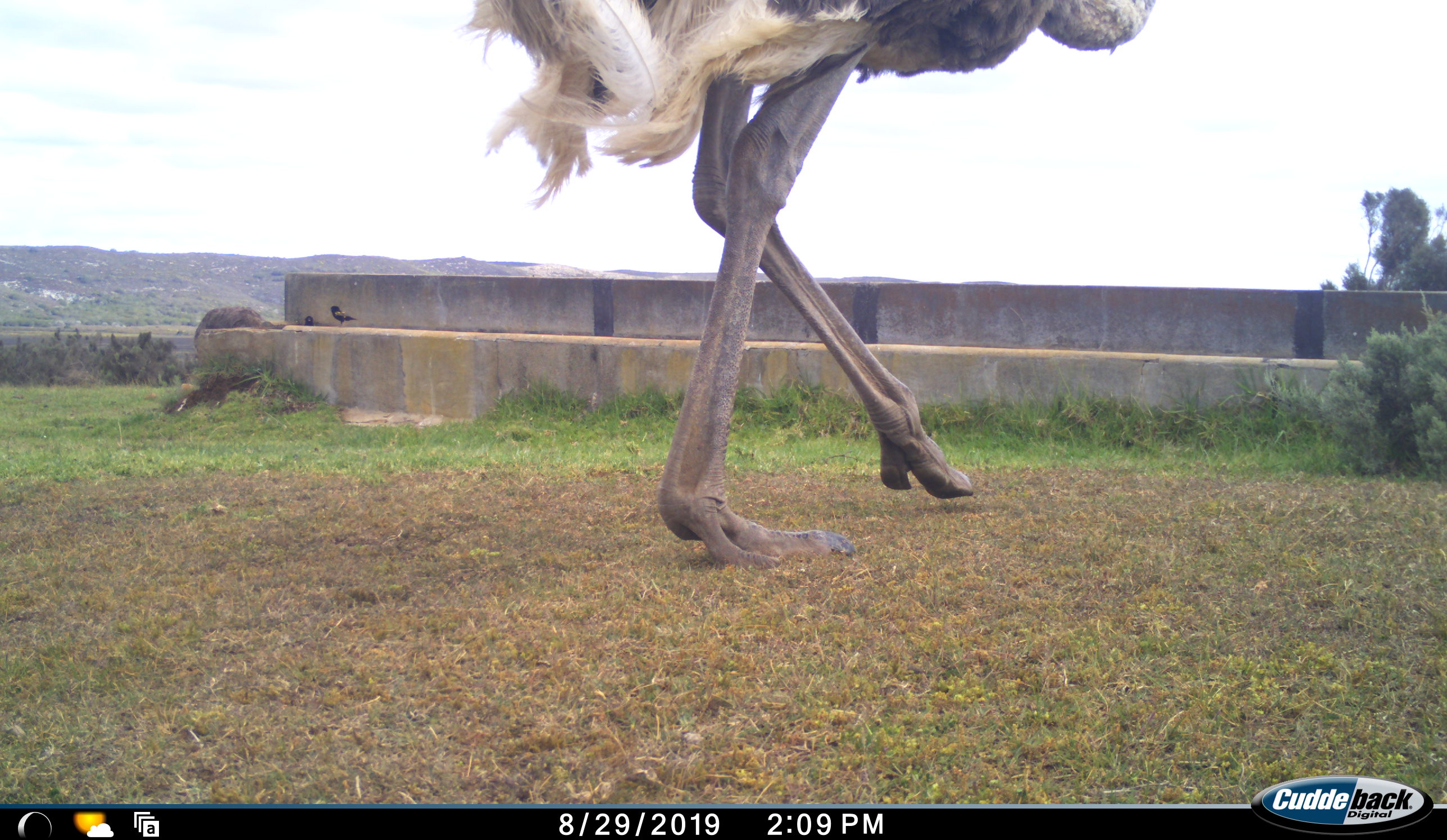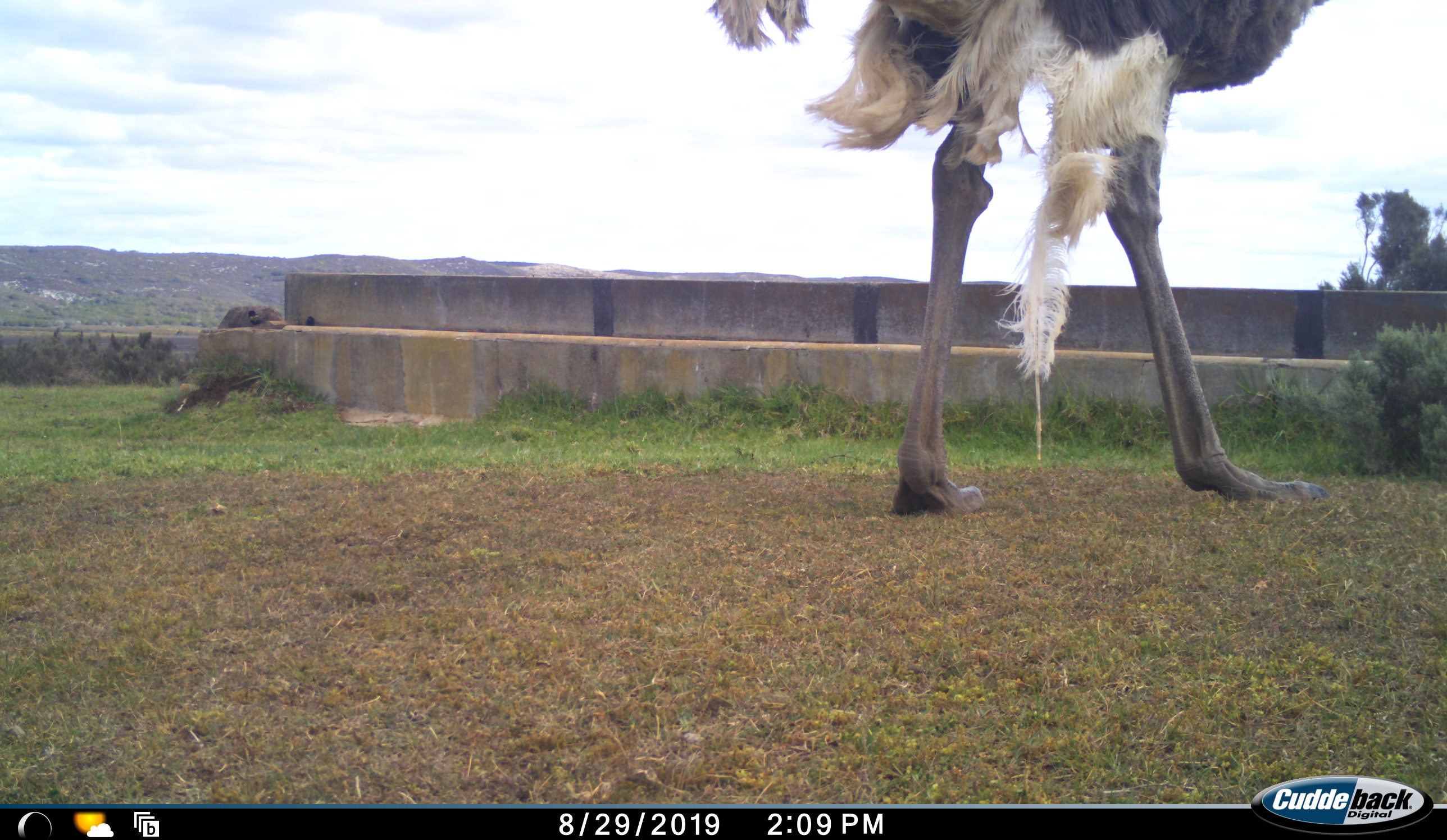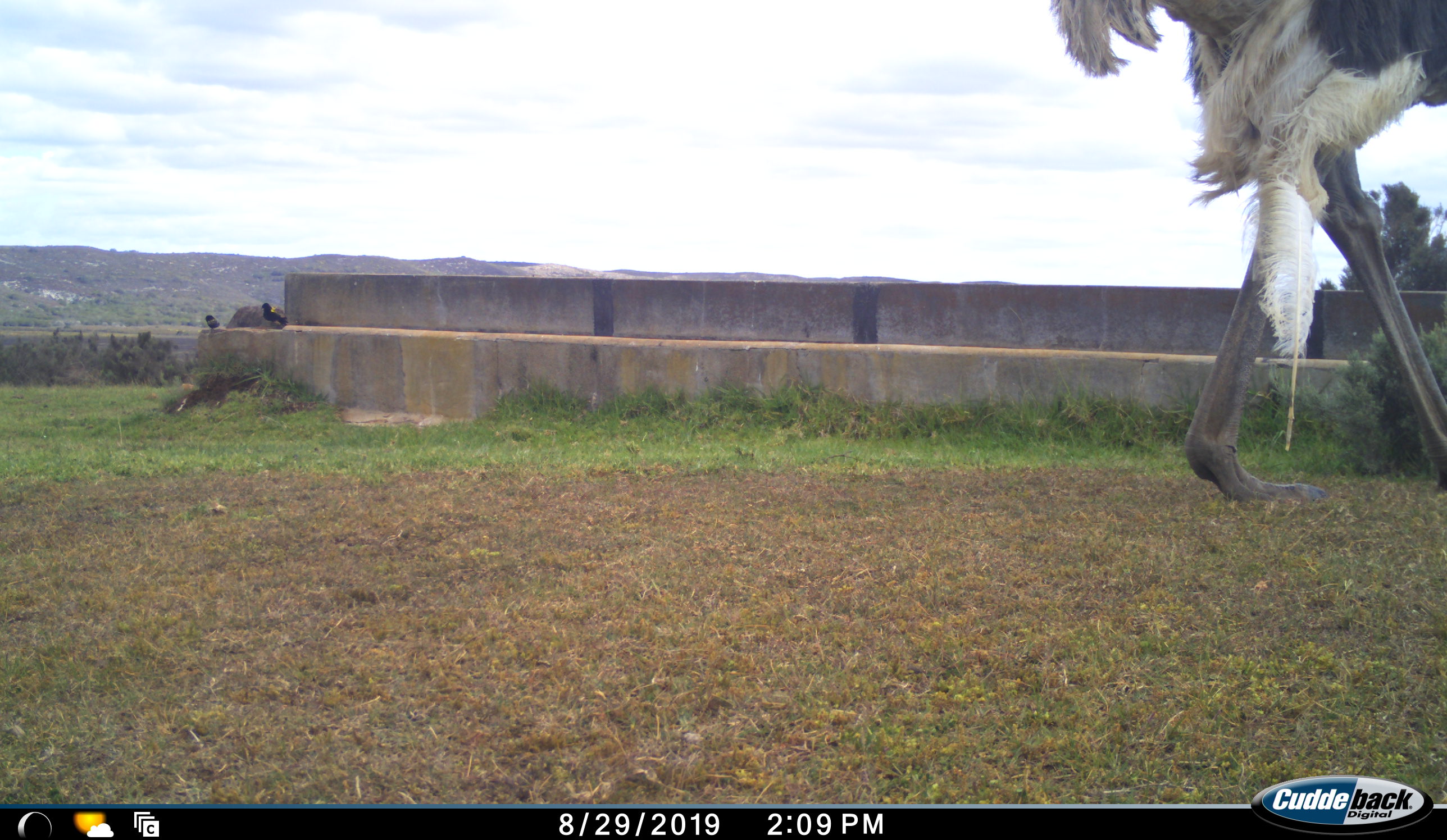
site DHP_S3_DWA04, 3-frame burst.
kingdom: Animalia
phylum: Chordata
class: Aves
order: Struthioniformes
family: Struthionidae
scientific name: Struthionidae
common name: ostrich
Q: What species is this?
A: Ostrich (Struthionidae).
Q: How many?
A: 1.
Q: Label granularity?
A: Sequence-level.